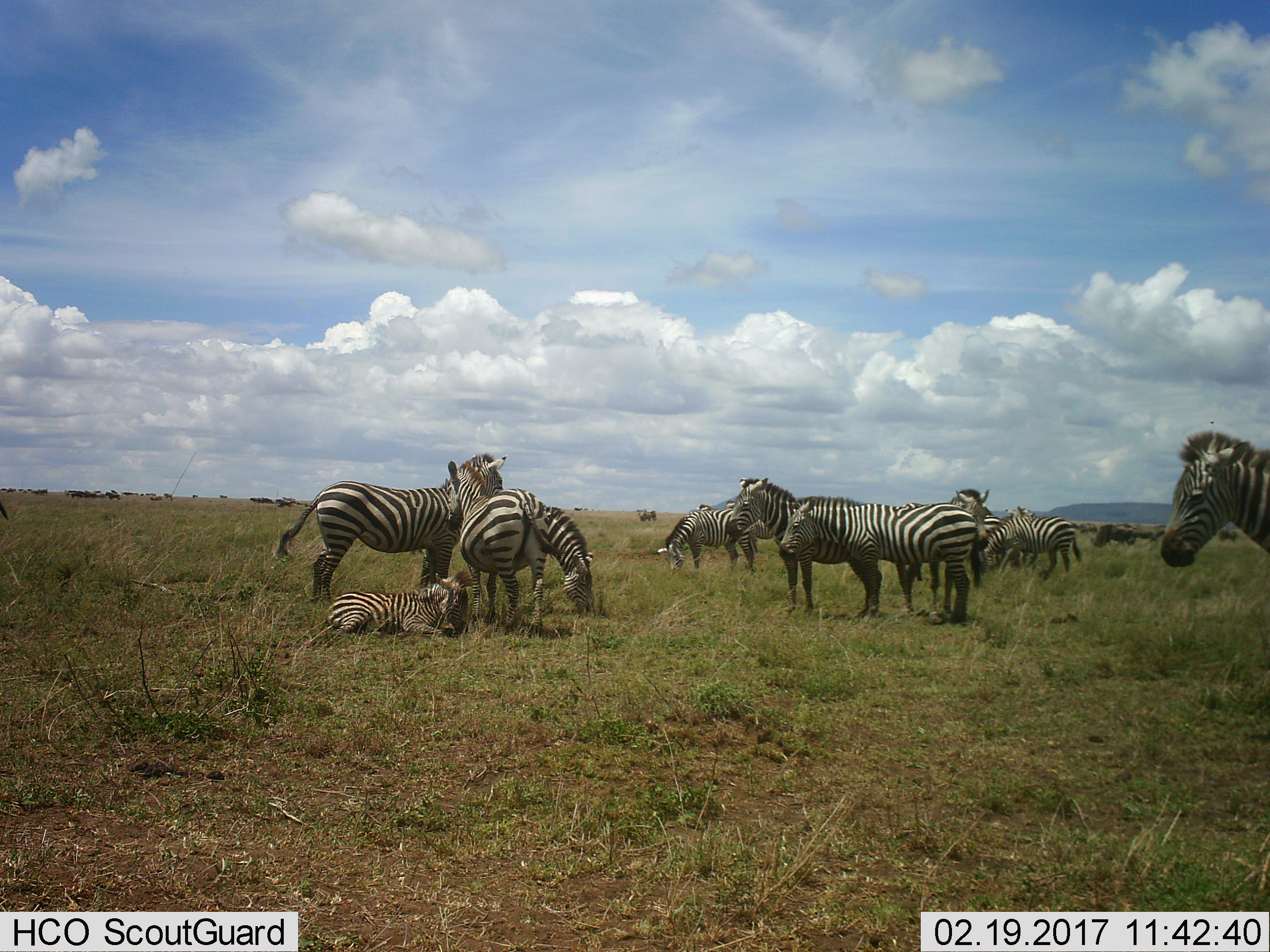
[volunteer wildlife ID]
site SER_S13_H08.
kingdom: Animalia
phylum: Chordata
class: Mammalia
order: Perissodactyla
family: Equidae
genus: Equus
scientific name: Equus quagga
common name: plains zebra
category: zebraplains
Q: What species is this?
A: Zebraplains (plains zebra) (Equus quagga).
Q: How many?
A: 11-50.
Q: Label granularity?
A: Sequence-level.